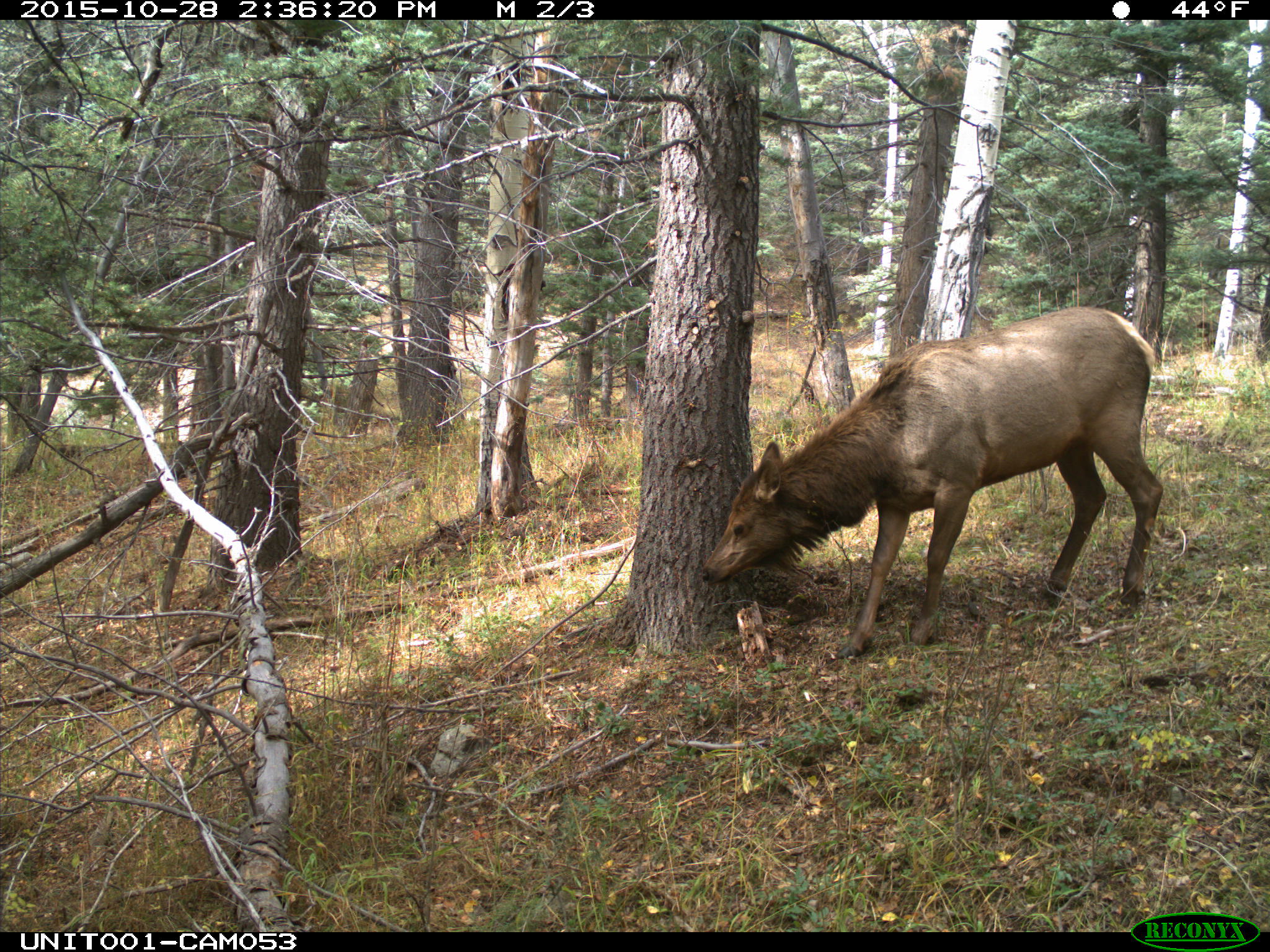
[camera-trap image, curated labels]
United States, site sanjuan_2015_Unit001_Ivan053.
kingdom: Animalia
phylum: Chordata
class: Mammalia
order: Artiodactyla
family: Cervidae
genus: Cervus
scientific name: Cervus elaphus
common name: red deer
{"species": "Cervus elaphus (red deer)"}